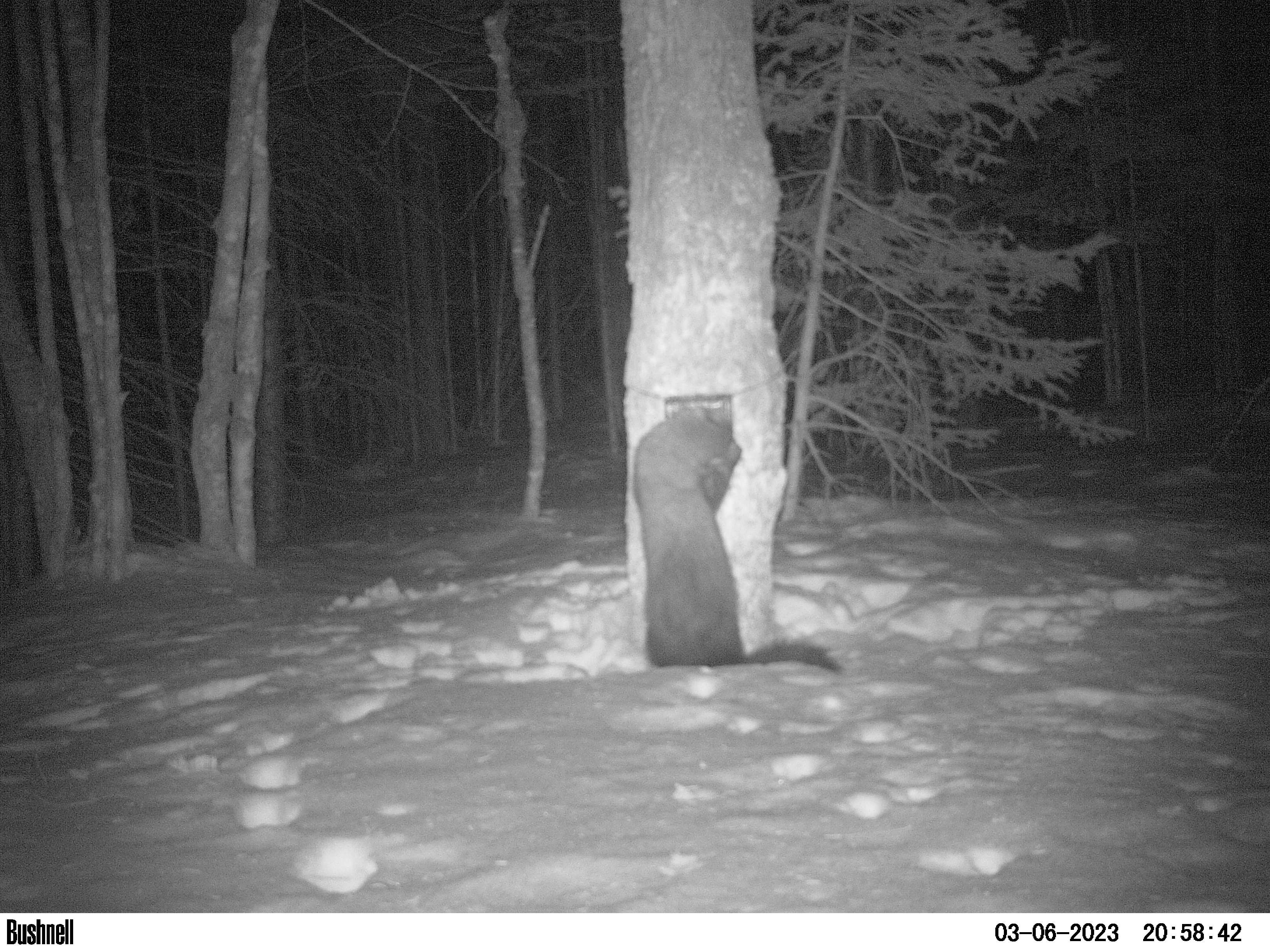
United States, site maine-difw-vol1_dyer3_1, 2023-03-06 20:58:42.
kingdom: Animalia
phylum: Chordata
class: Mammalia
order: Carnivora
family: Mustelidae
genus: Pekania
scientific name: Pekania pennanti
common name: fisher